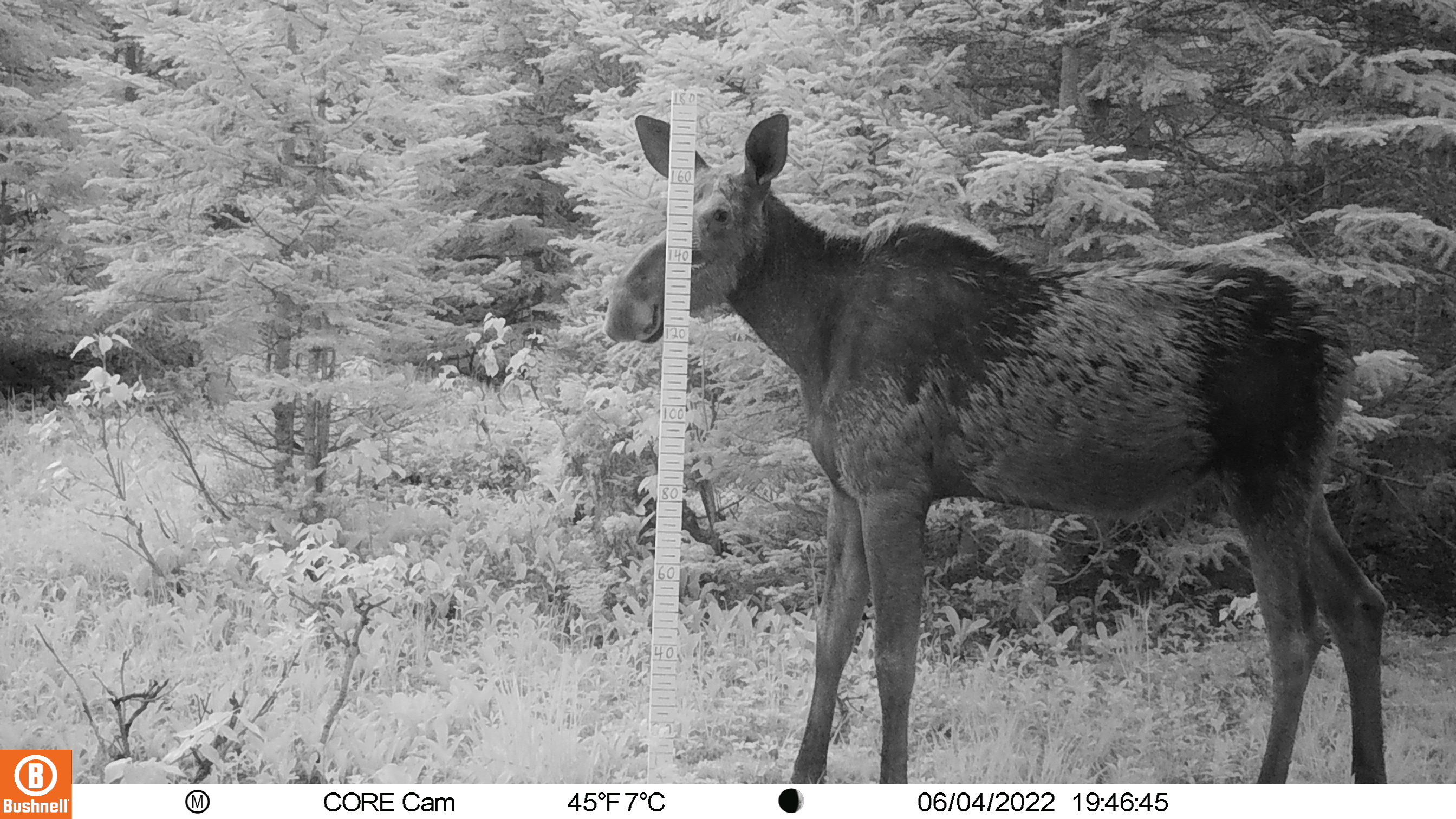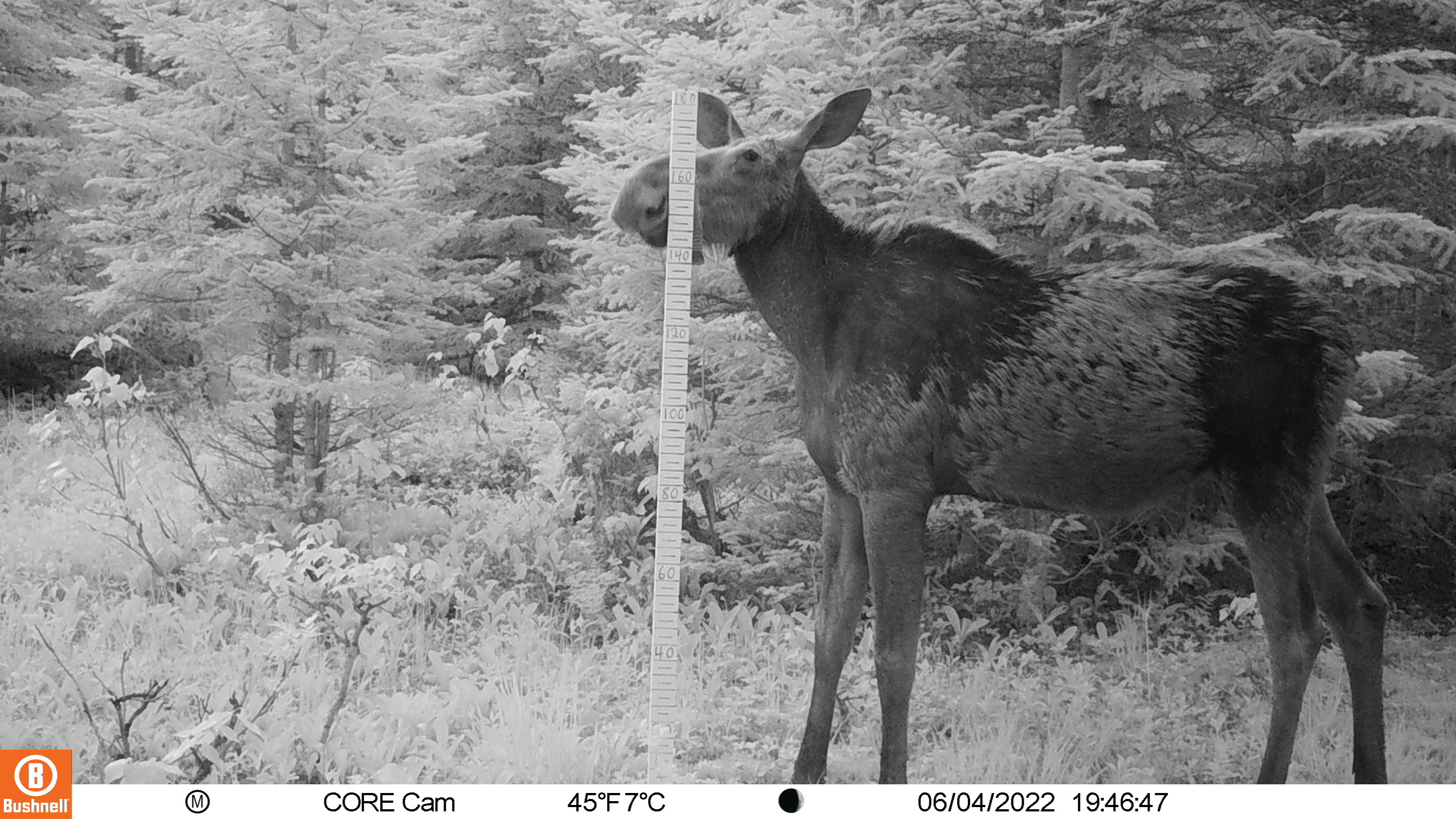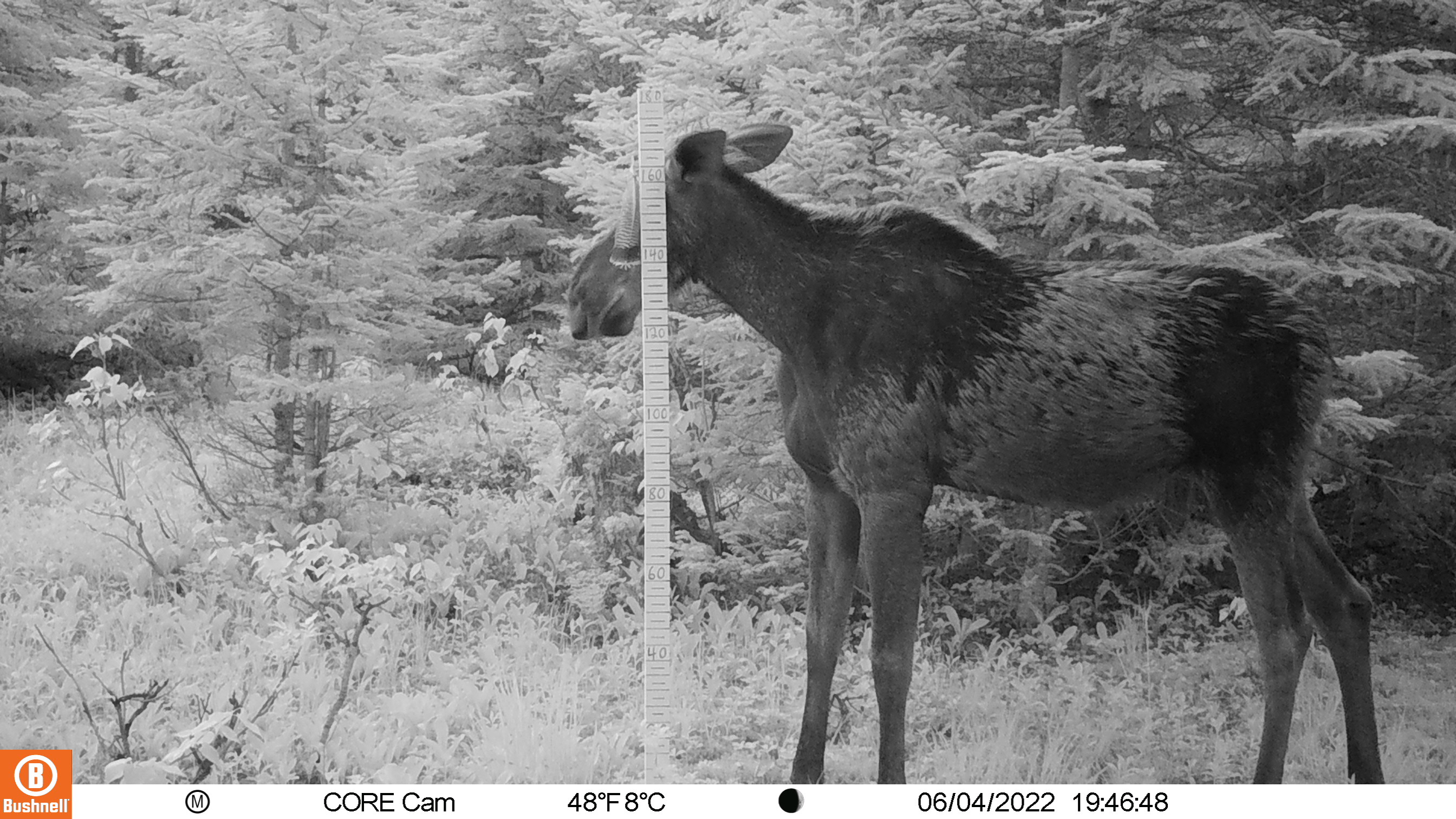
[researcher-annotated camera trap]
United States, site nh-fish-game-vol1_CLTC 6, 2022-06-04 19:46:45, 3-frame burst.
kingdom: Animalia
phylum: Chordata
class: Mammalia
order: Artiodactyla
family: Cervidae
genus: Alces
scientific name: Alces alces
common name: moose